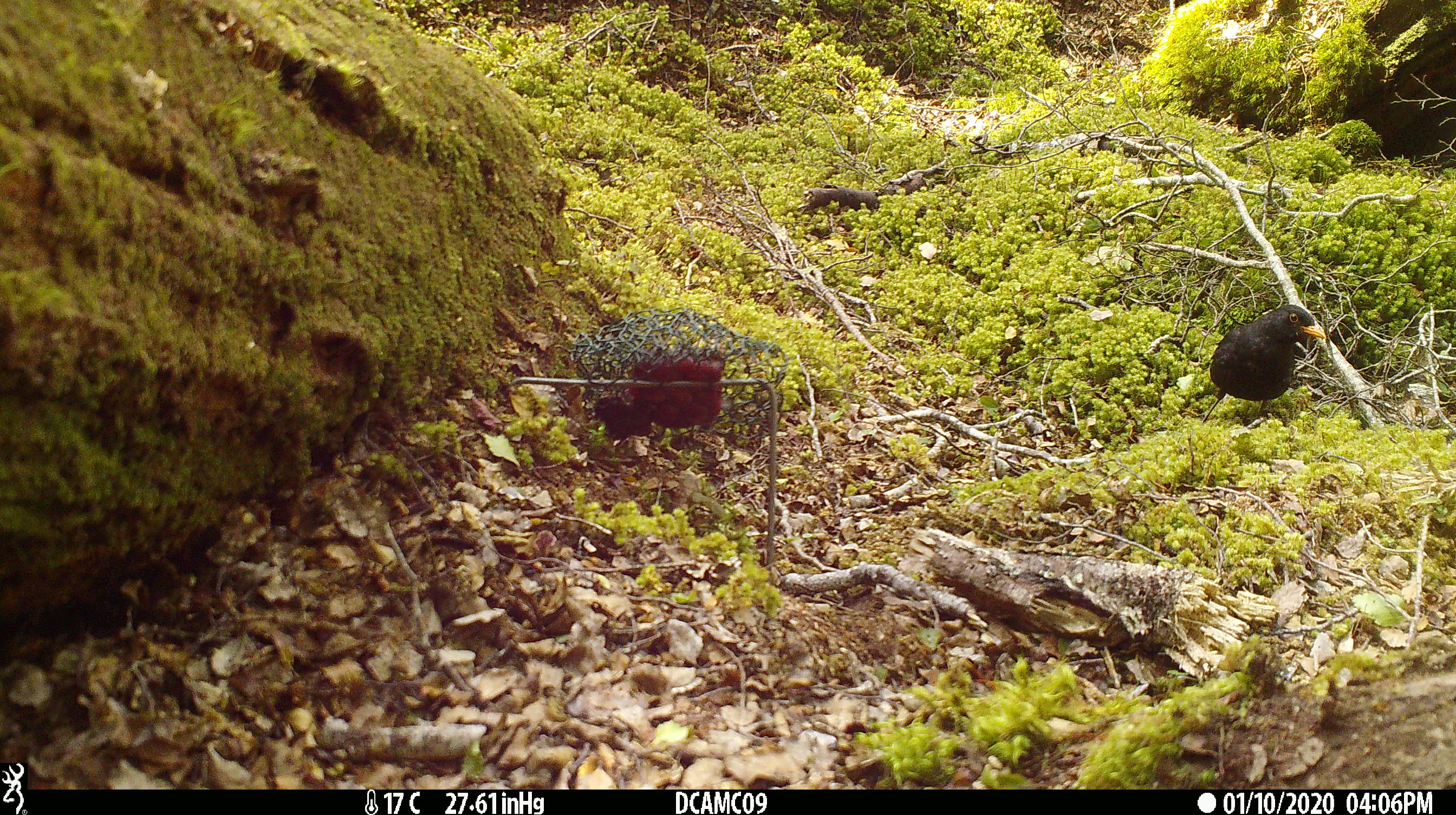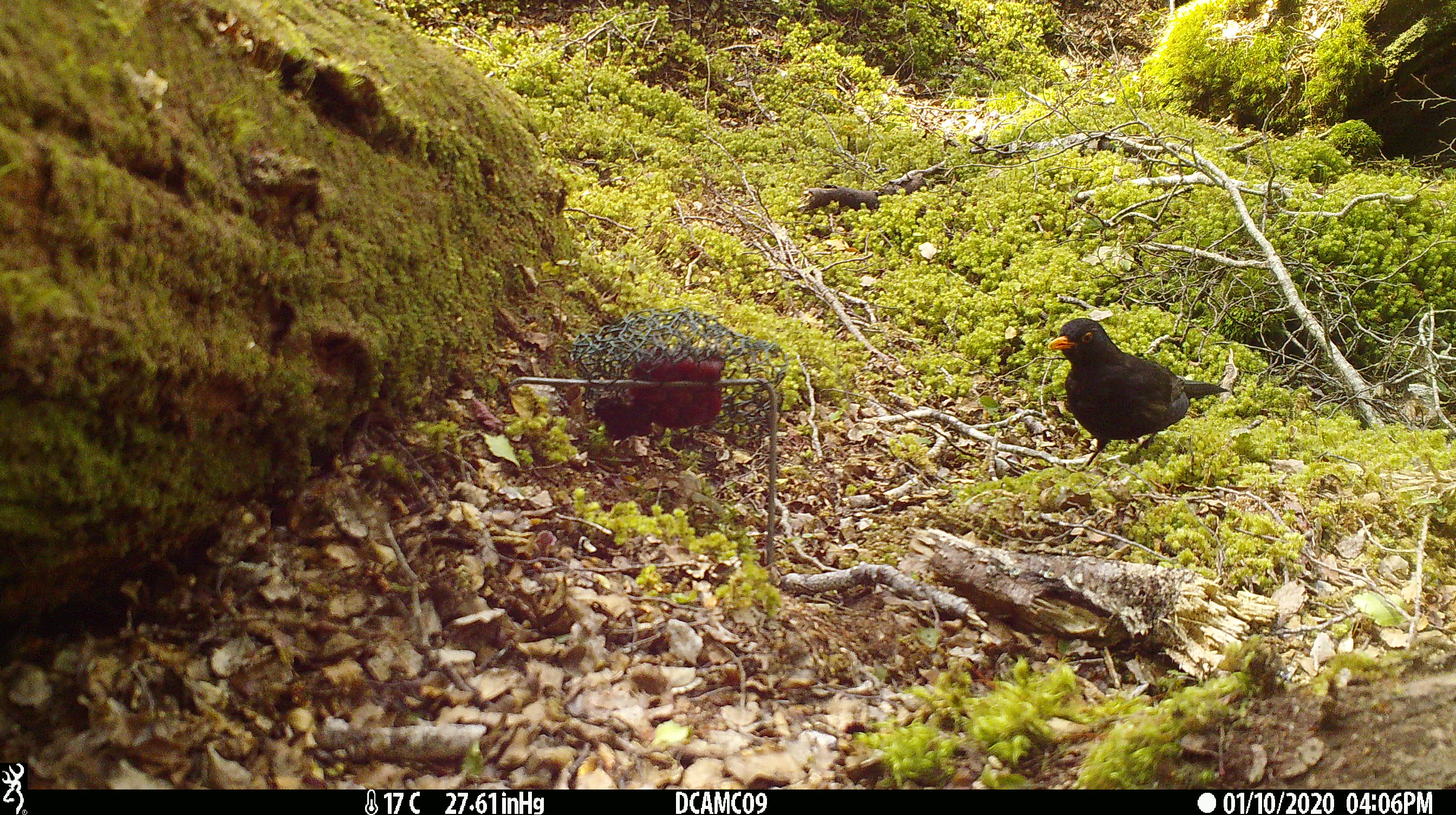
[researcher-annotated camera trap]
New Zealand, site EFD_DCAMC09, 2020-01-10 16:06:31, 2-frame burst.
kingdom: Animalia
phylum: Chordata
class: Aves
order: Passeriformes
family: Turdidae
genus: Turdus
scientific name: Turdus merula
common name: eurasian blackbird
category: blackbird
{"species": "blackbird (eurasian blackbird) (Turdus merula)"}